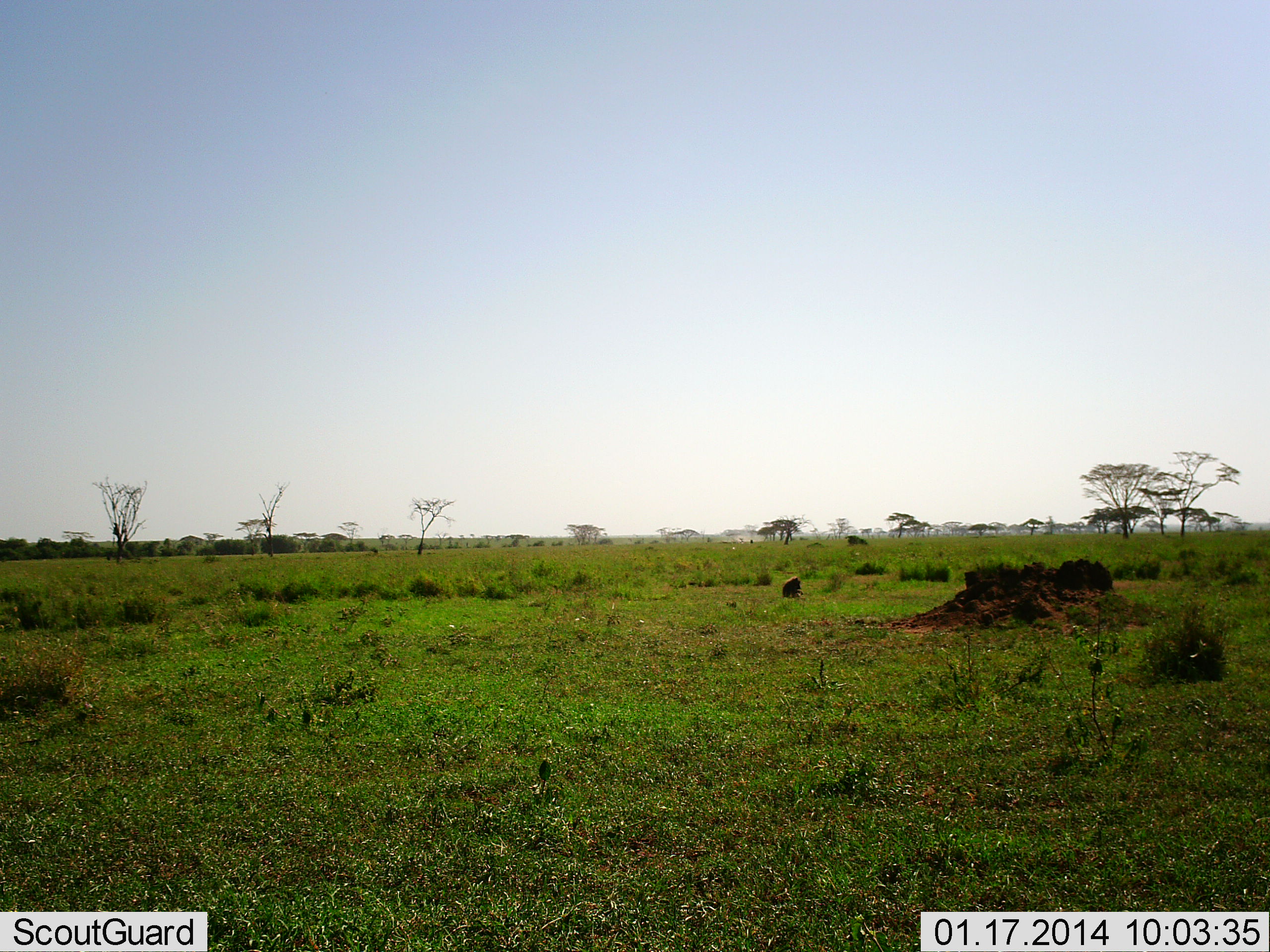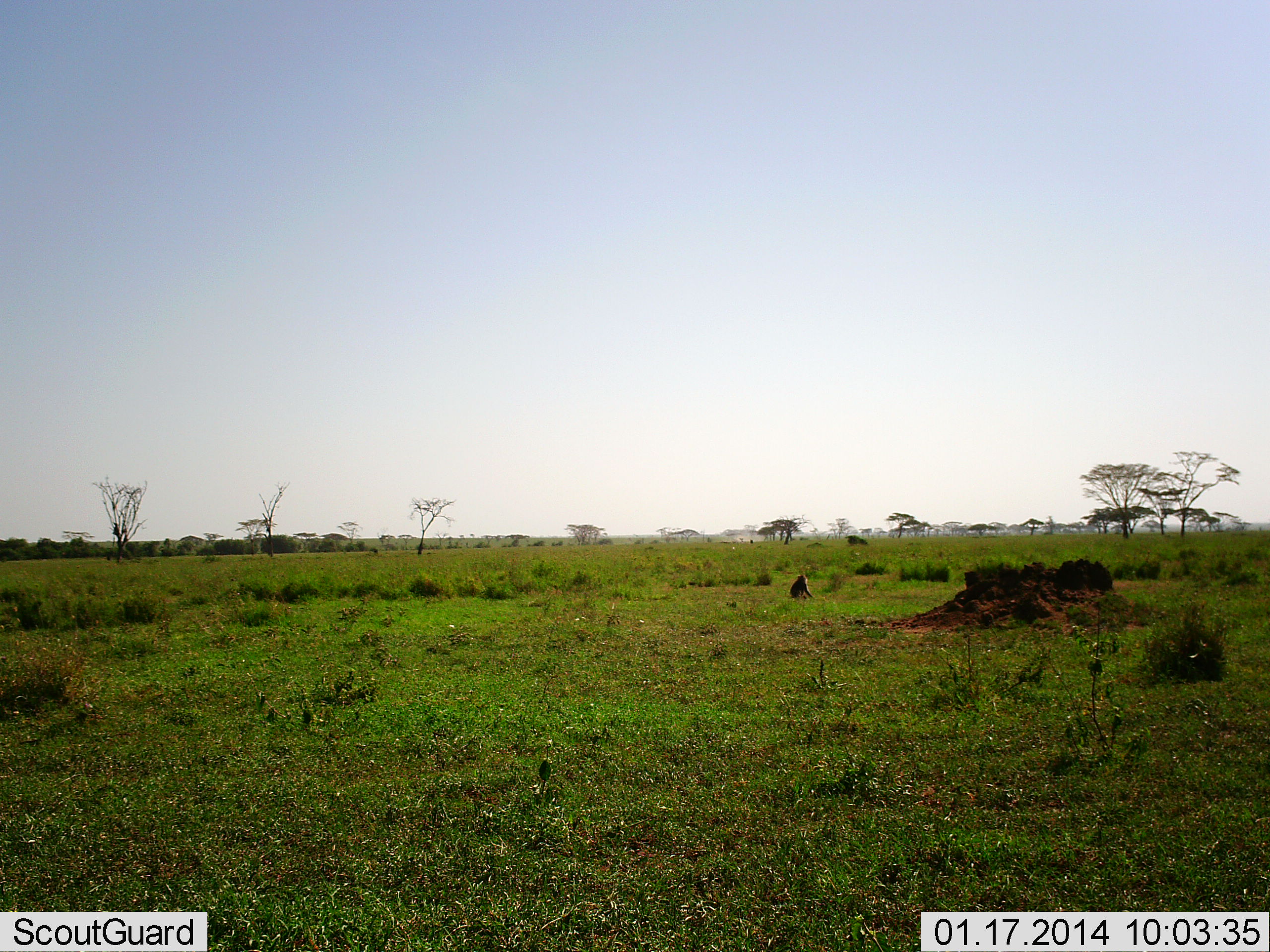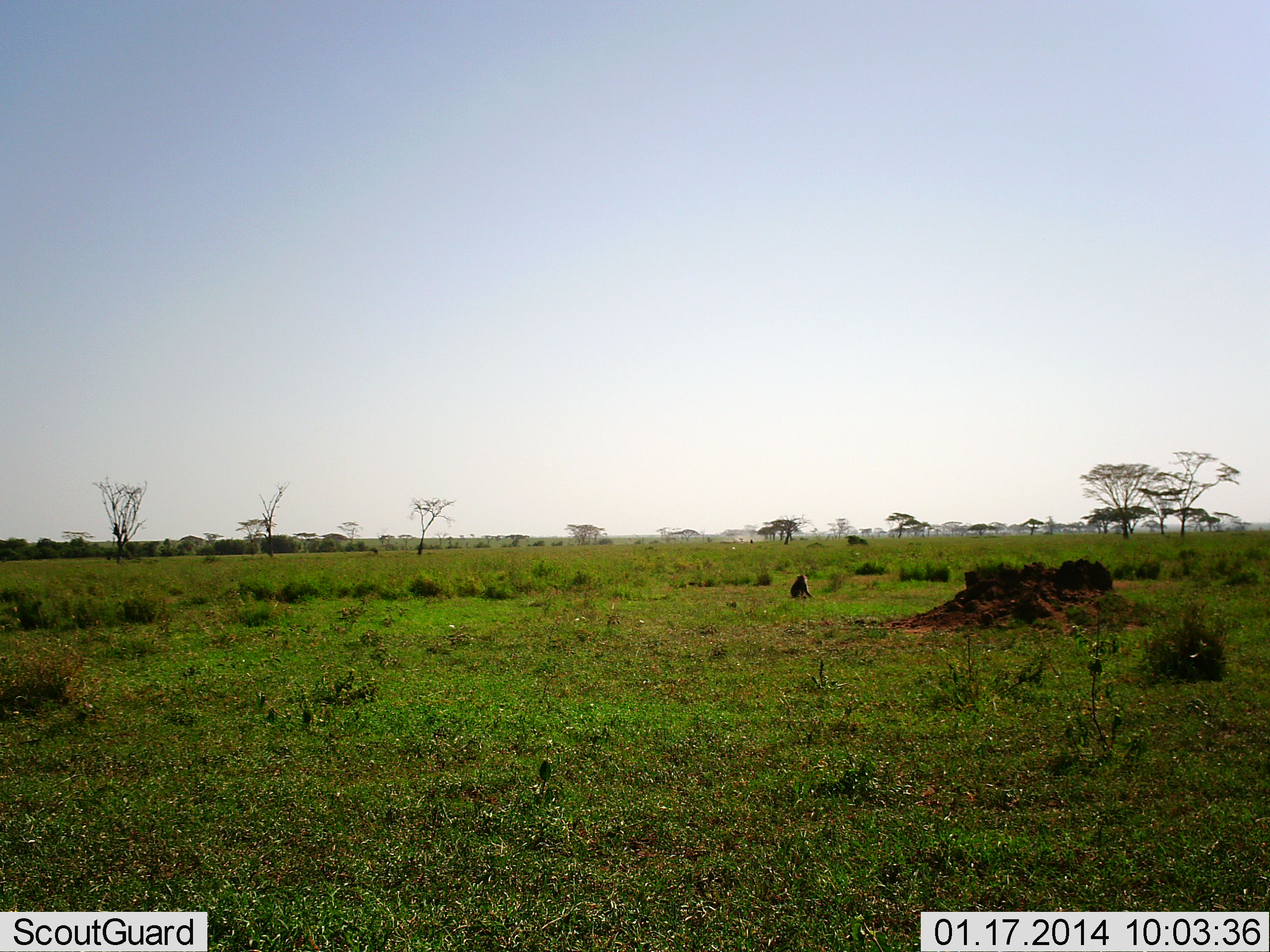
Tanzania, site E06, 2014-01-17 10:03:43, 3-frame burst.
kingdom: Animalia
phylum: Chordata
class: Mammalia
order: Primates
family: Cercopithecidae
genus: Papio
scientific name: Papio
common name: baboon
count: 1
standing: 10%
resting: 40%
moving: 20%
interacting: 20%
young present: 0%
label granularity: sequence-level